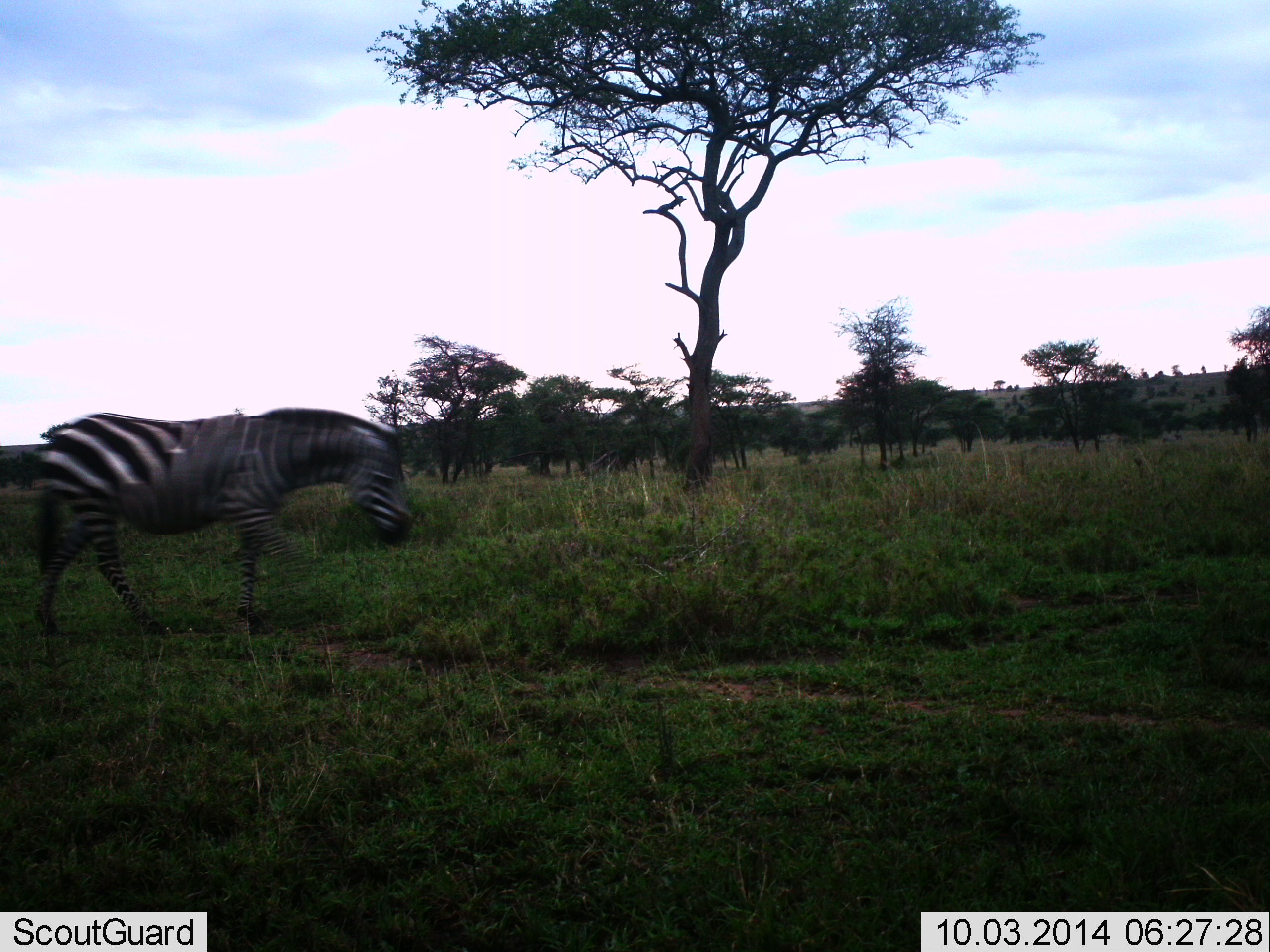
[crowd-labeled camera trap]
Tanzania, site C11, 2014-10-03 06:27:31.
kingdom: Animalia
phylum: Chordata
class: Mammalia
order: Perissodactyla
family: Equidae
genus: Equus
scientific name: Equus quagga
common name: plains zebra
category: zebra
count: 1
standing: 10%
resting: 0%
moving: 90%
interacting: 0%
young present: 0%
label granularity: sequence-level